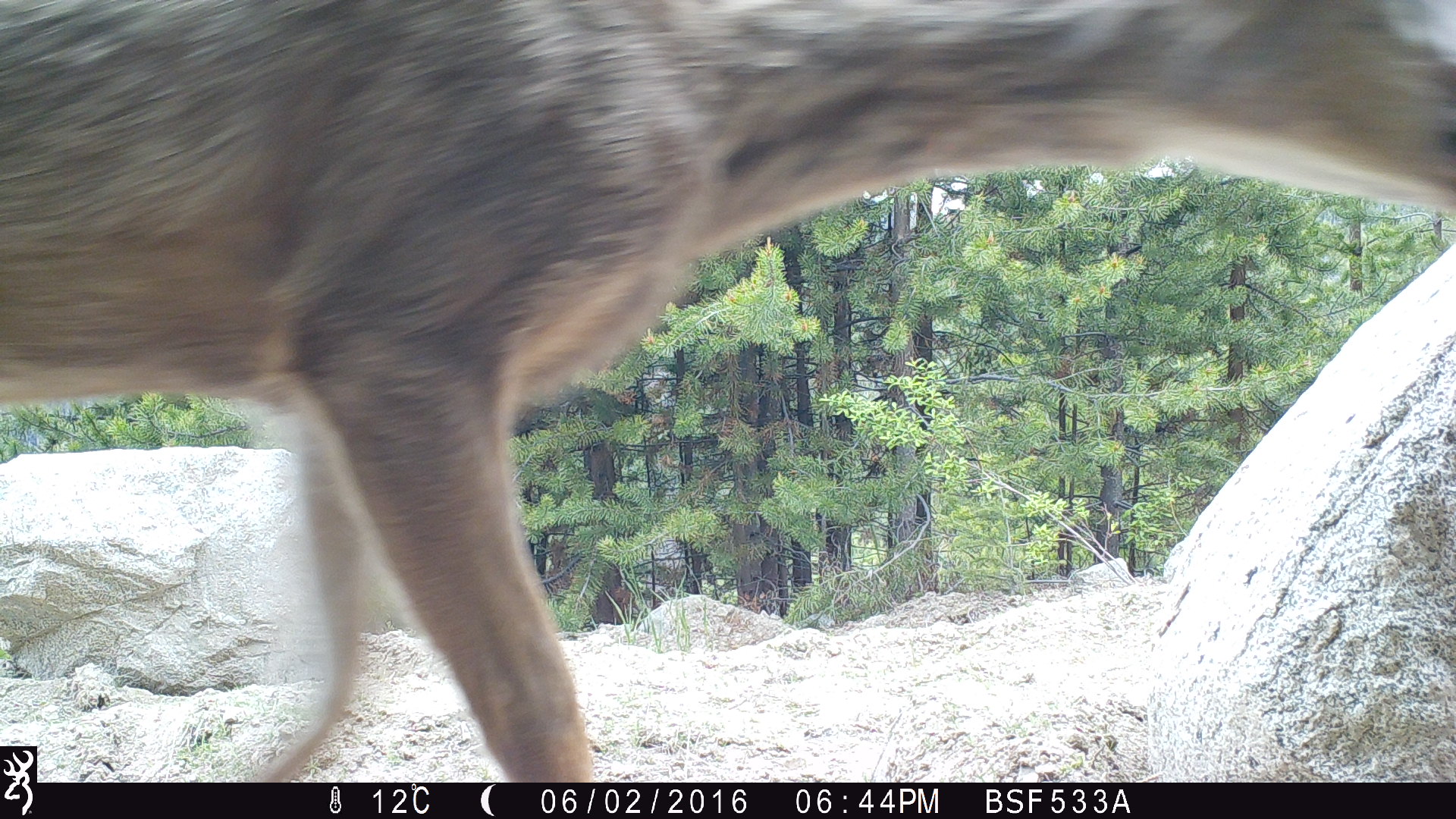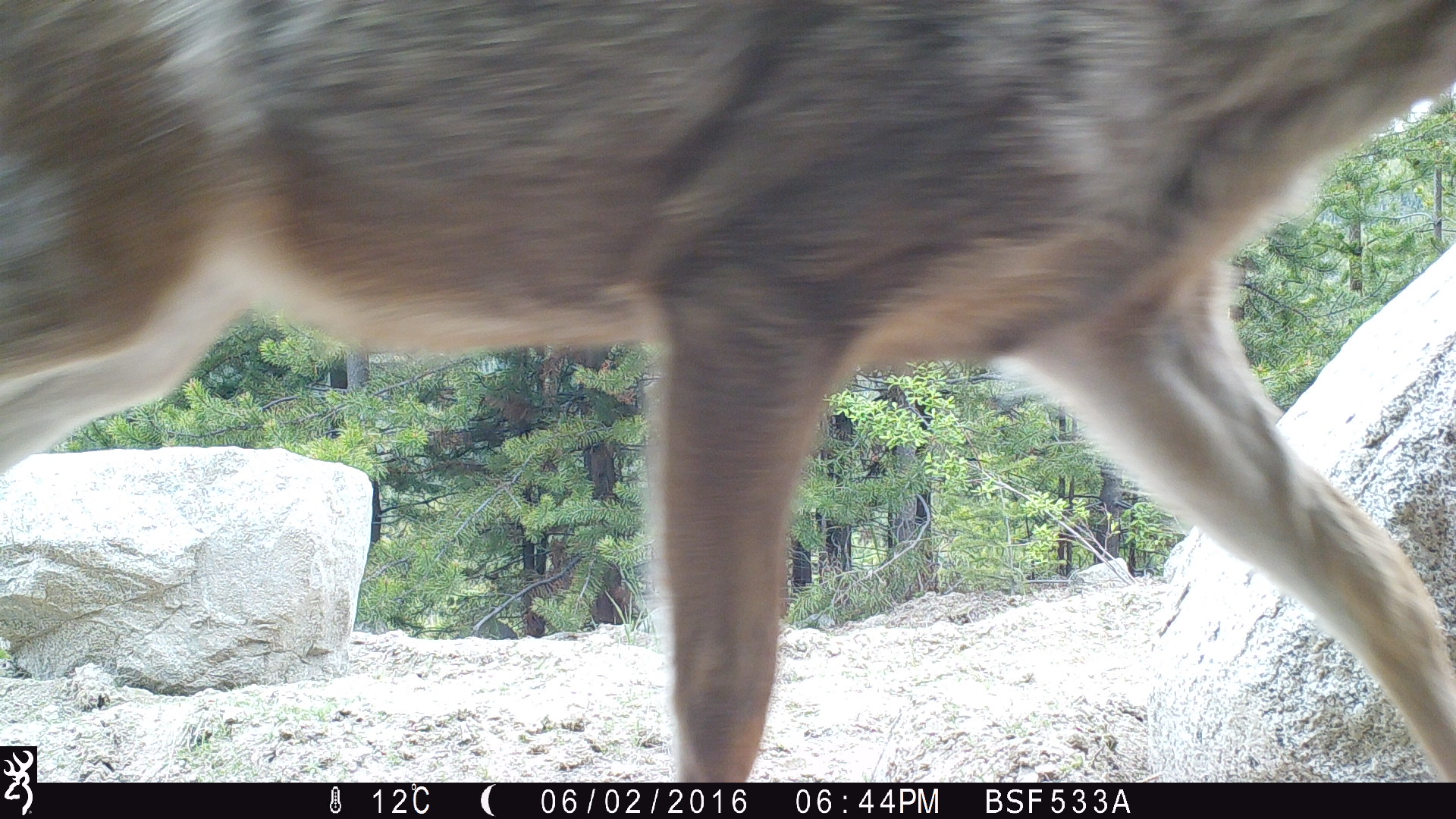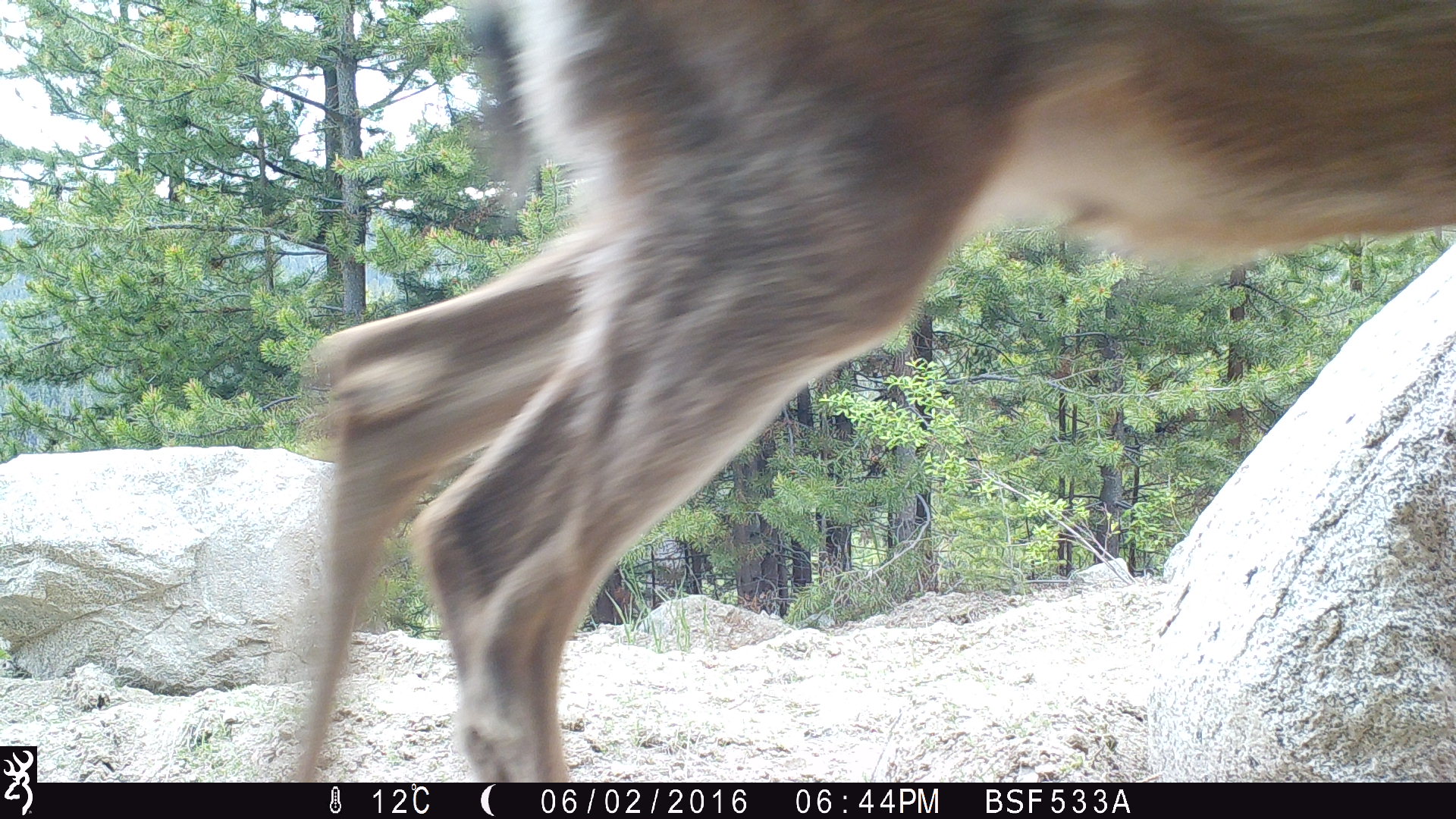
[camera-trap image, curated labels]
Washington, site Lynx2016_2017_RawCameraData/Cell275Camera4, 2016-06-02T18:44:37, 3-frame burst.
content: unidentified animal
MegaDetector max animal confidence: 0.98